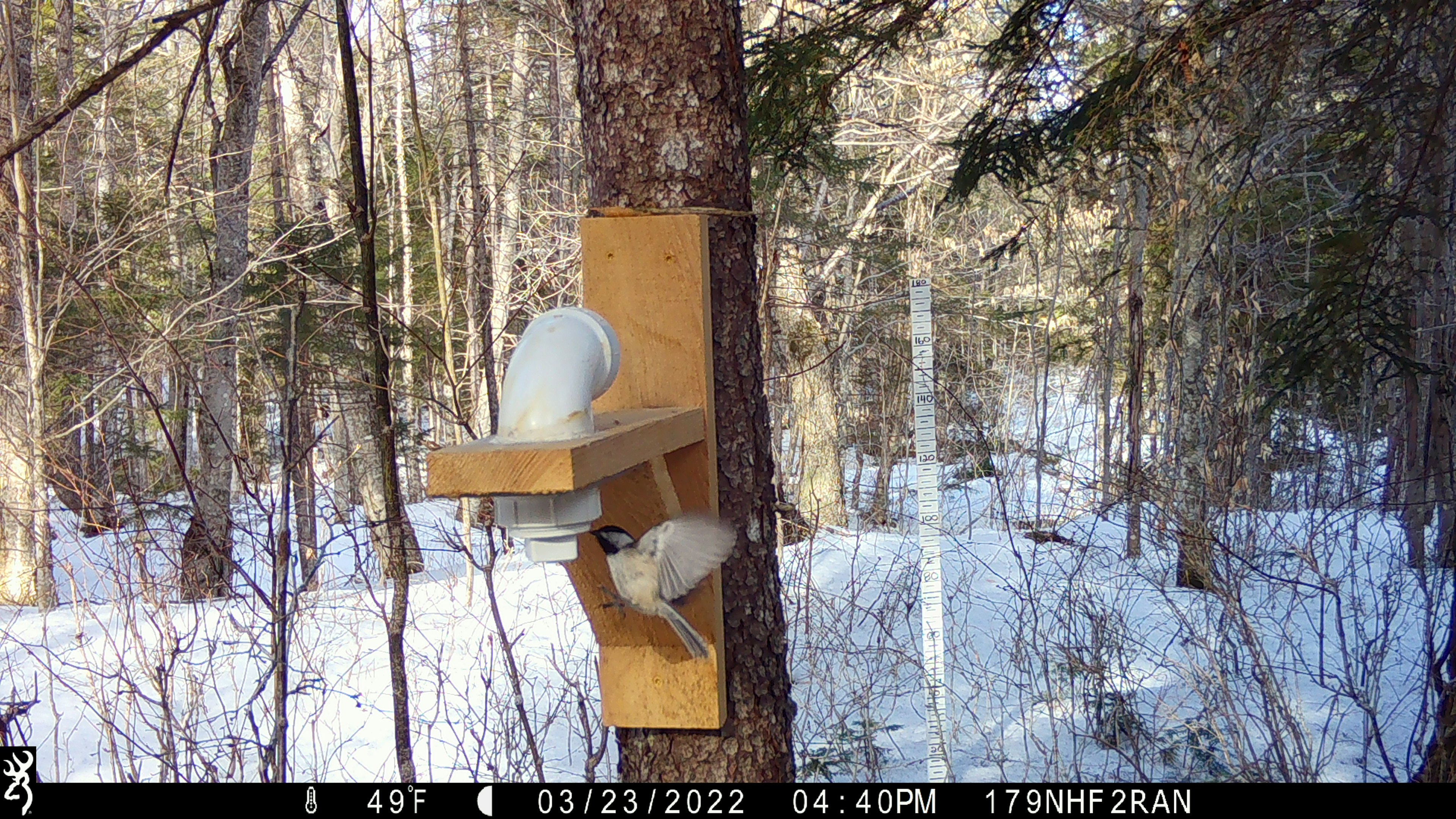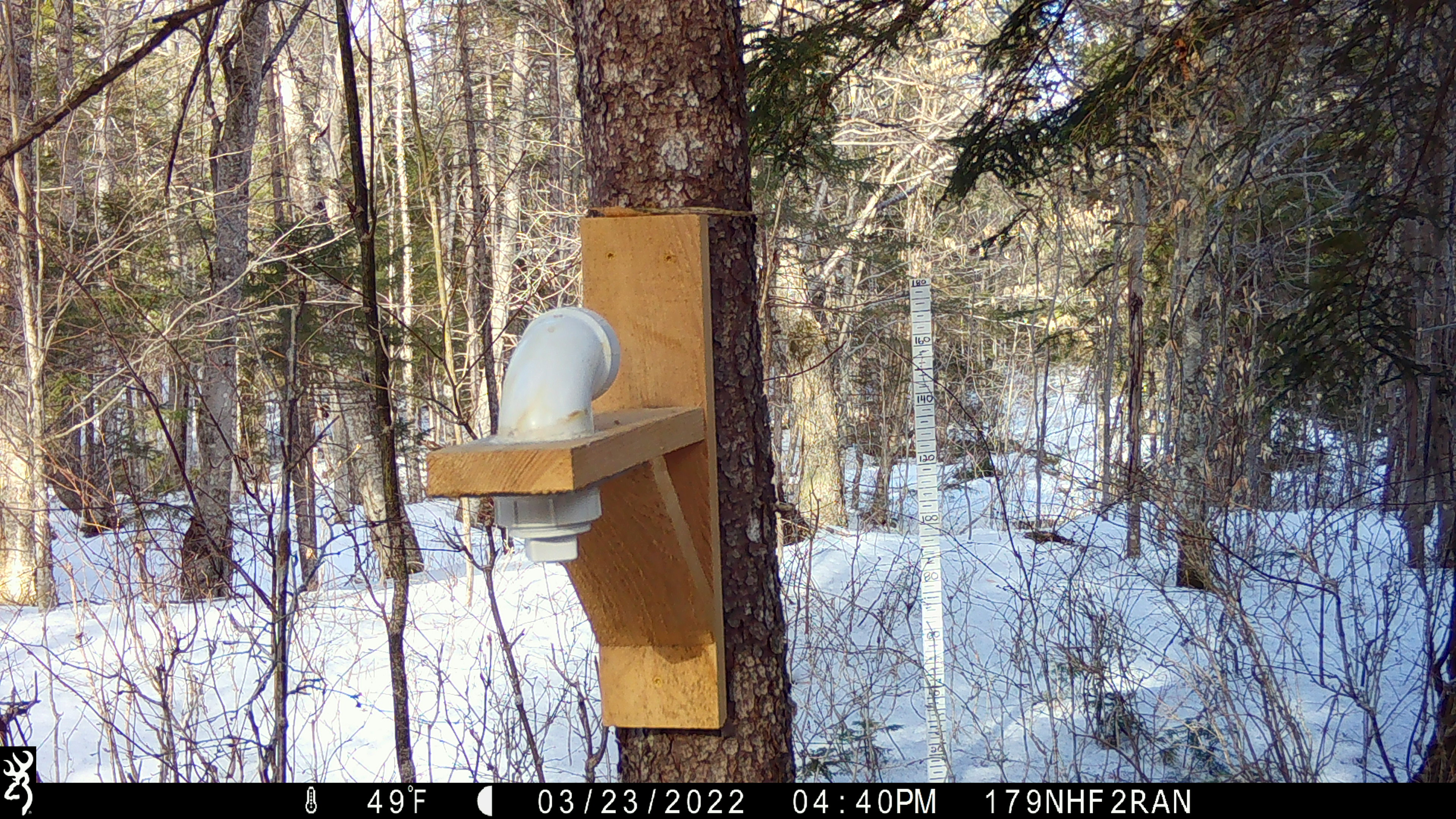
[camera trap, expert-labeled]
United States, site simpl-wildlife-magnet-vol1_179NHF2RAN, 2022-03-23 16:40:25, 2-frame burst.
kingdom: Animalia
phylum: Chordata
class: Aves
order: Passeriformes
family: Paridae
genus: Poecile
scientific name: Poecile atricapillus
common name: black-capped chickadee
Black-capped chickadee (Poecile atricapillus).